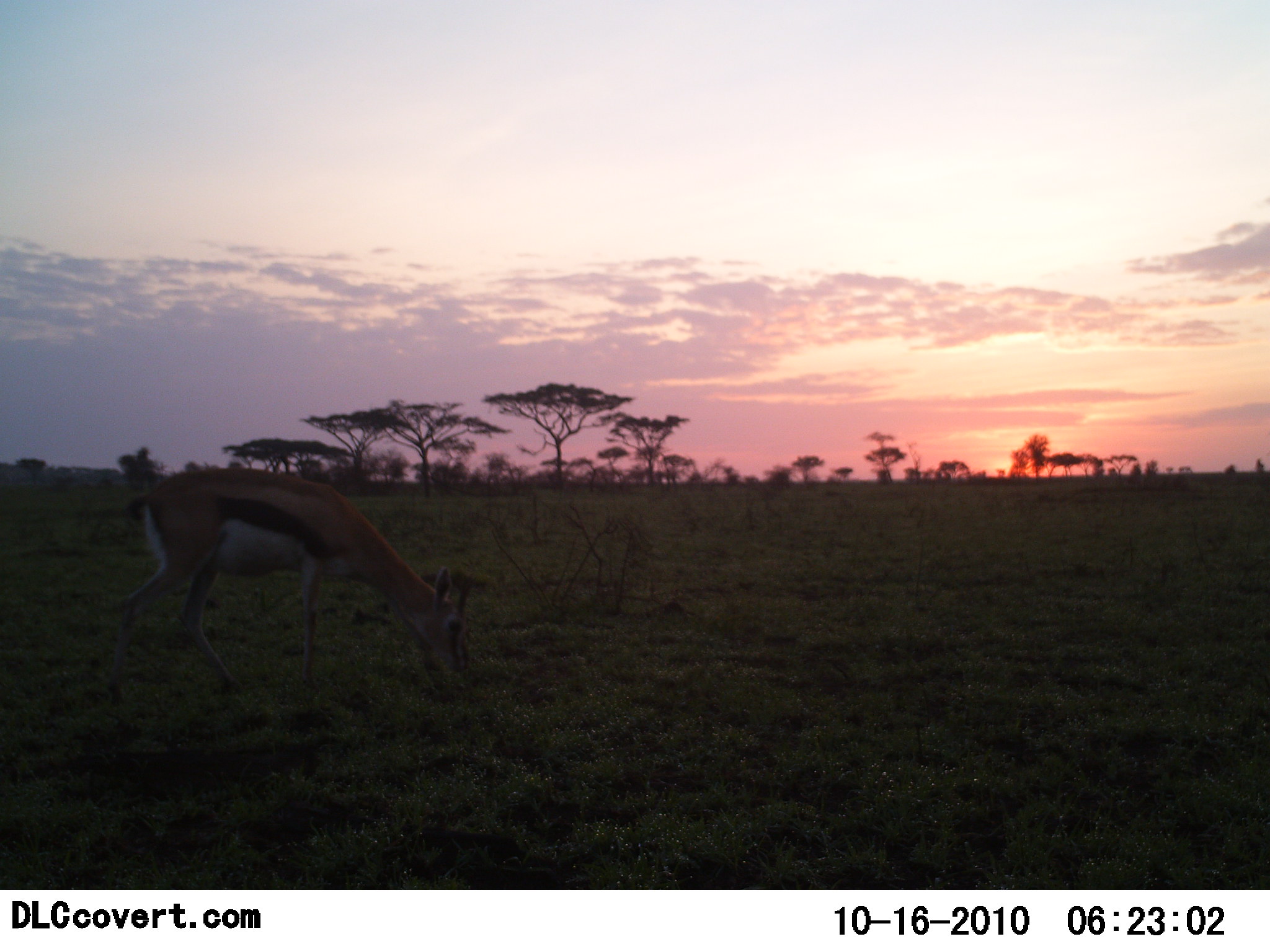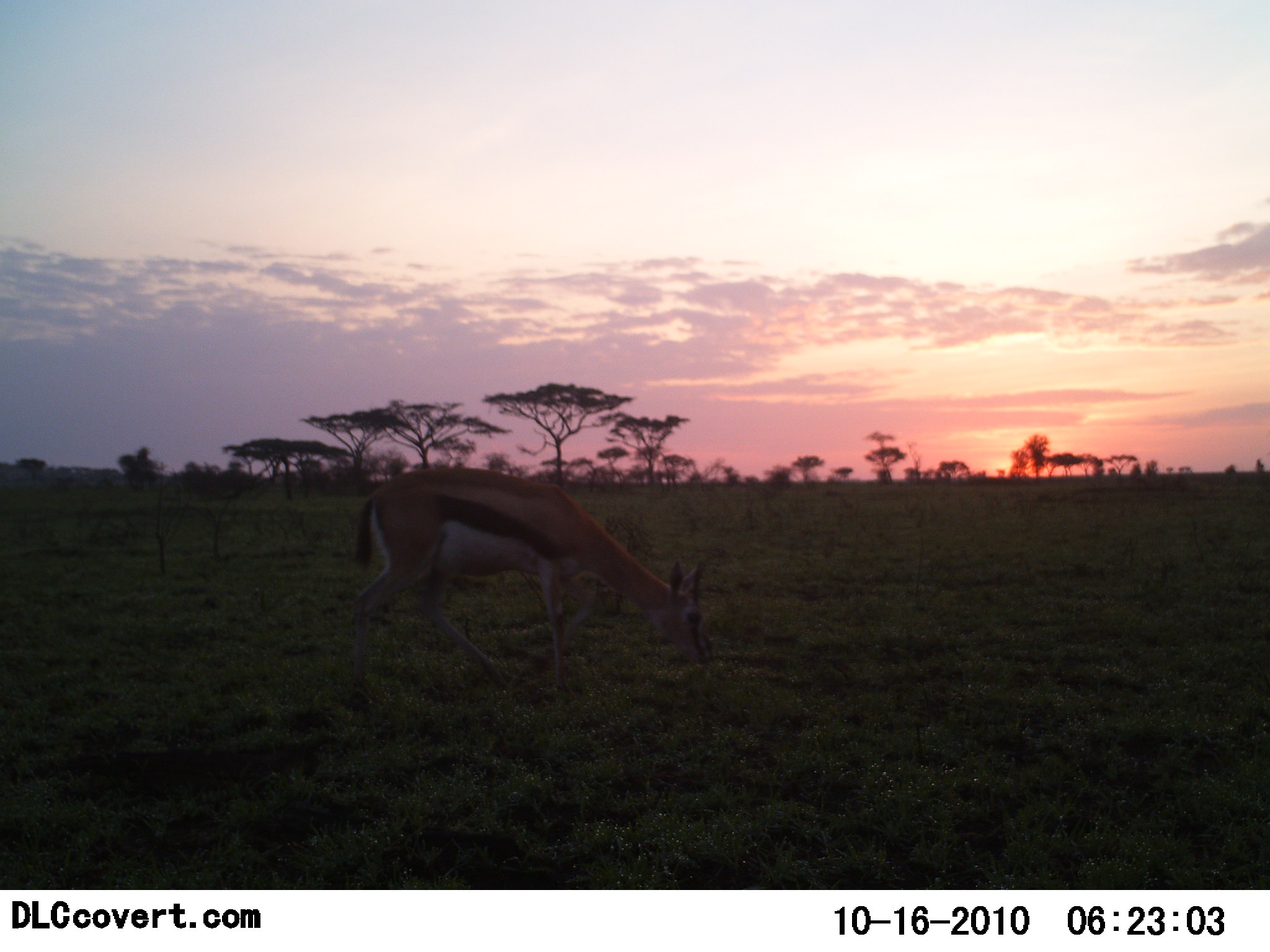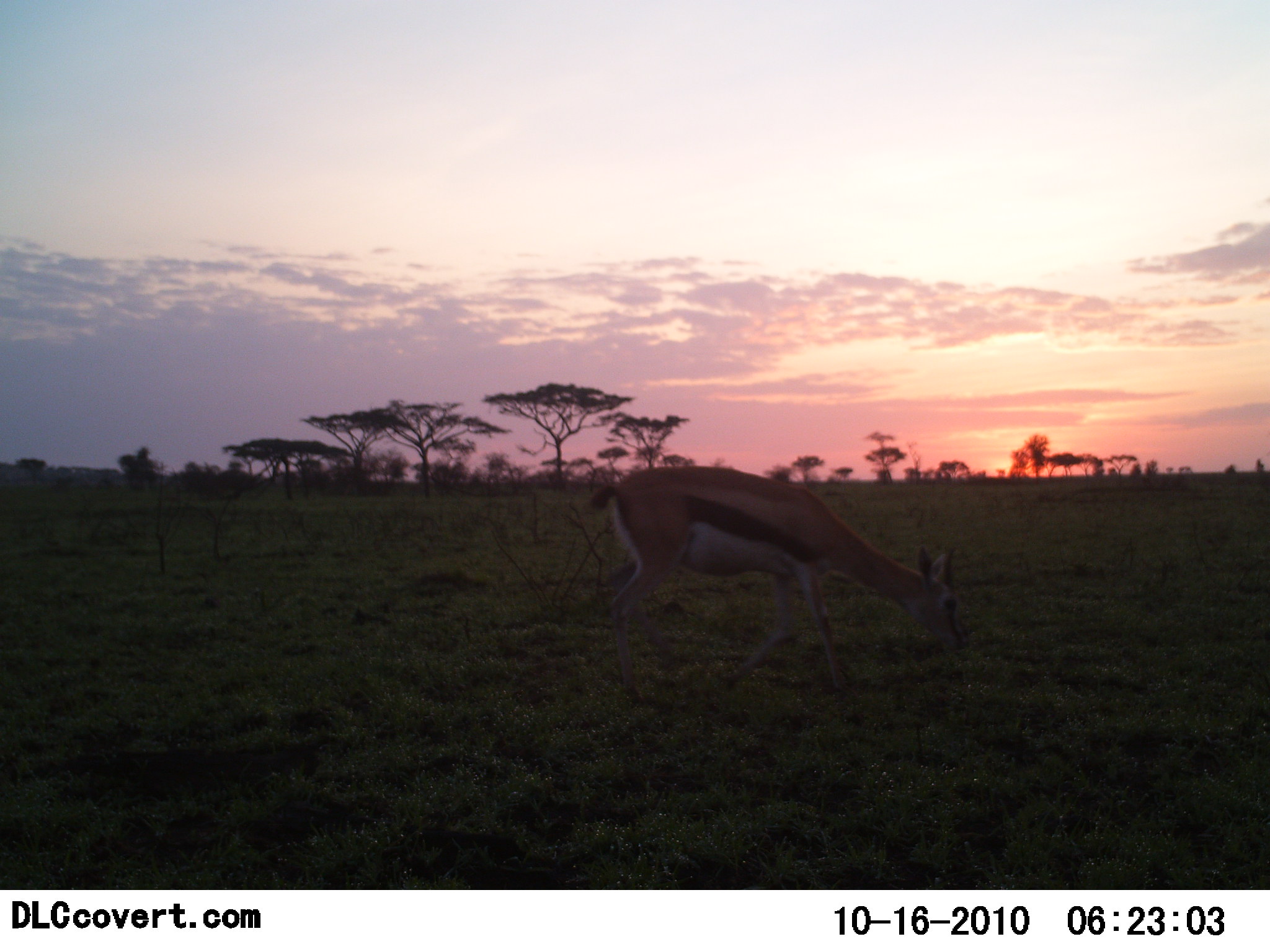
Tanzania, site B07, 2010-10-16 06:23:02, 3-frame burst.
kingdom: Animalia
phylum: Chordata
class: Mammalia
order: Artiodactyla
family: Bovidae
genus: Eudorcas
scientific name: Eudorcas thomsonii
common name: thomson's gazelle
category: gazellethomsons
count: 1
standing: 6%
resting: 0%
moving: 67%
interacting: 6%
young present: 0%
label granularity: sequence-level